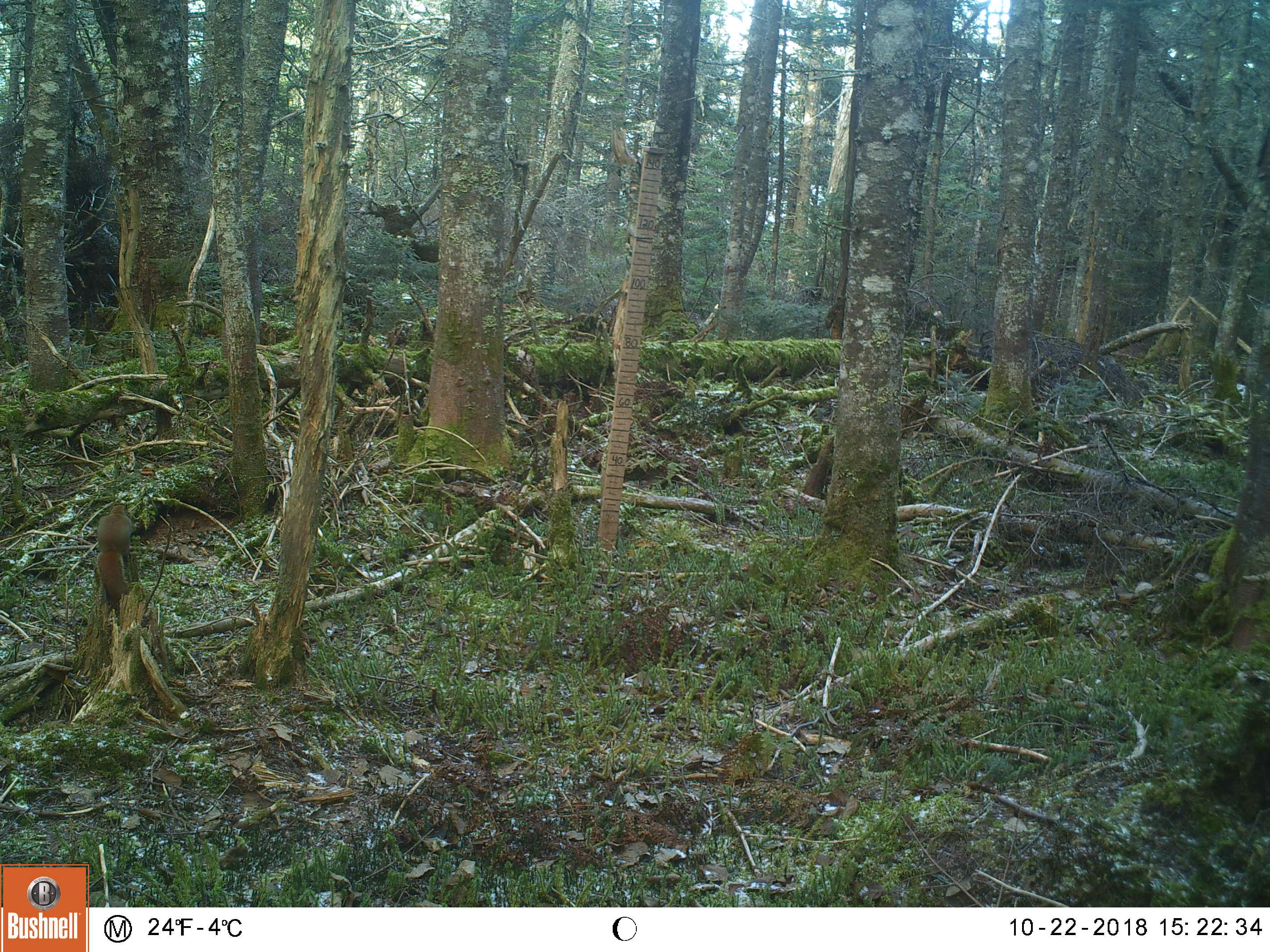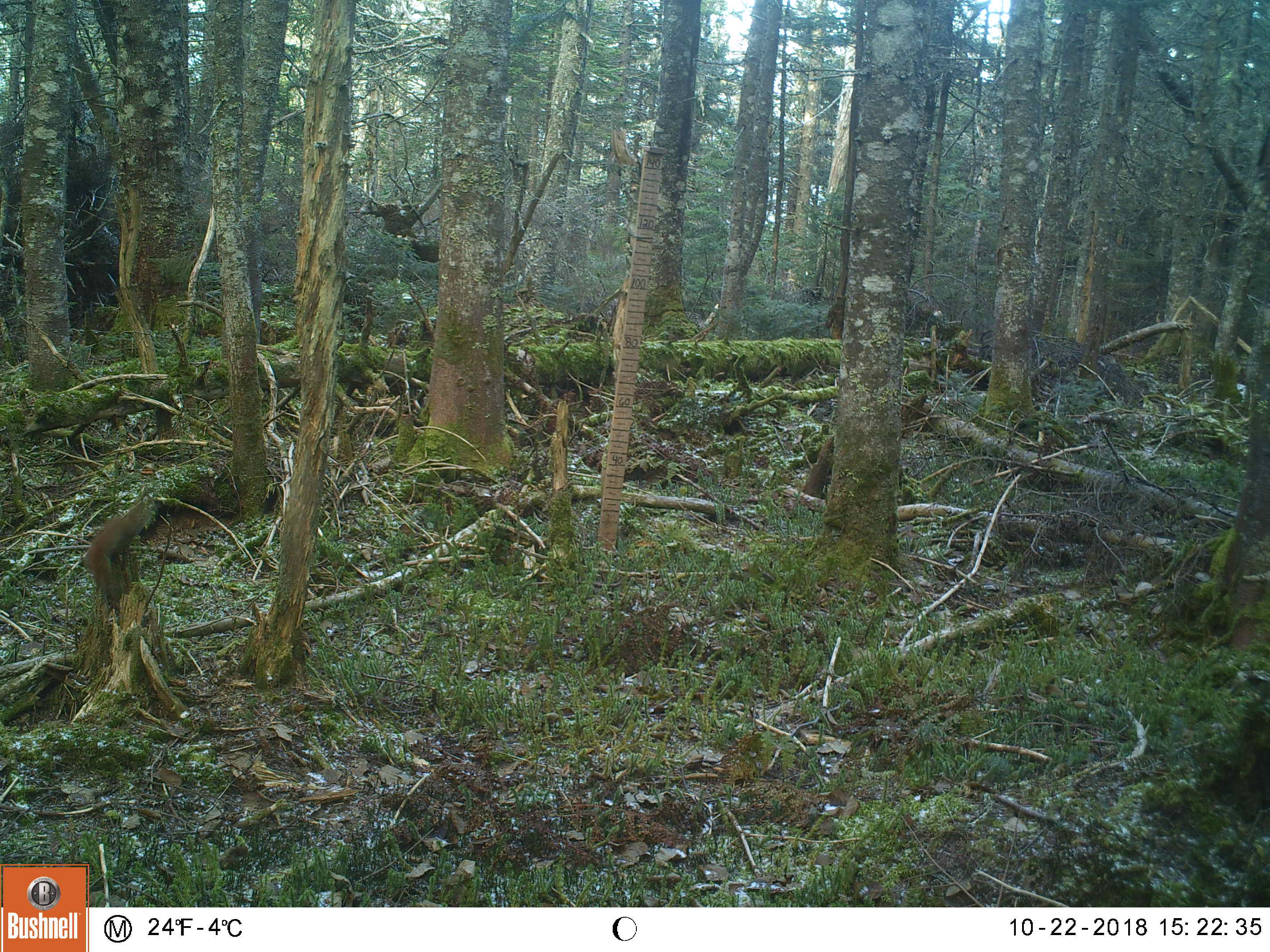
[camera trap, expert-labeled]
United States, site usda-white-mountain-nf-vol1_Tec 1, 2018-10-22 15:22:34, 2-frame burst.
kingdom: Animalia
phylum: Chordata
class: Mammalia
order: Rodentia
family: Sciuridae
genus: Tamiasciurus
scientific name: Tamiasciurus hudsonicus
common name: red squirrel